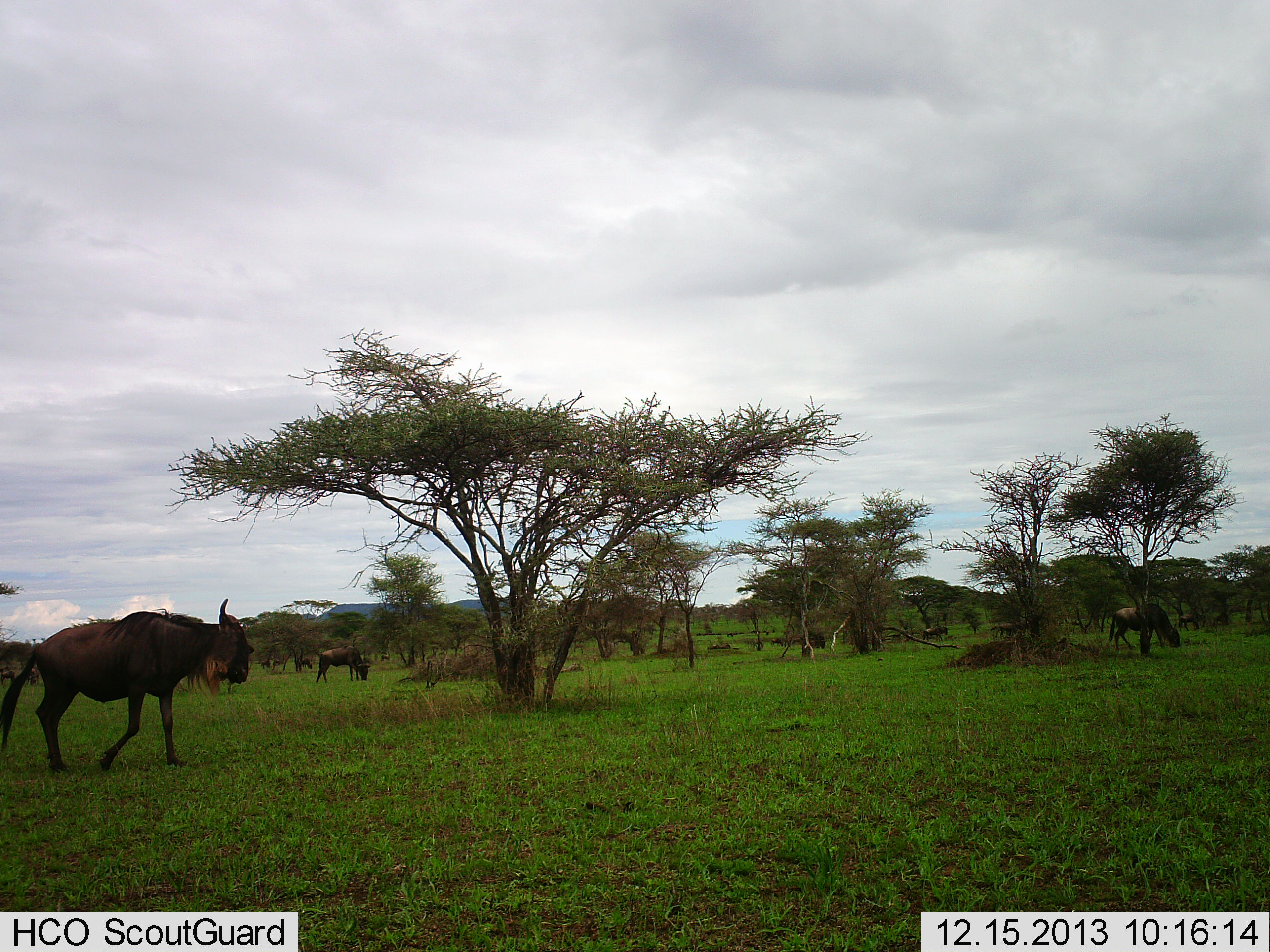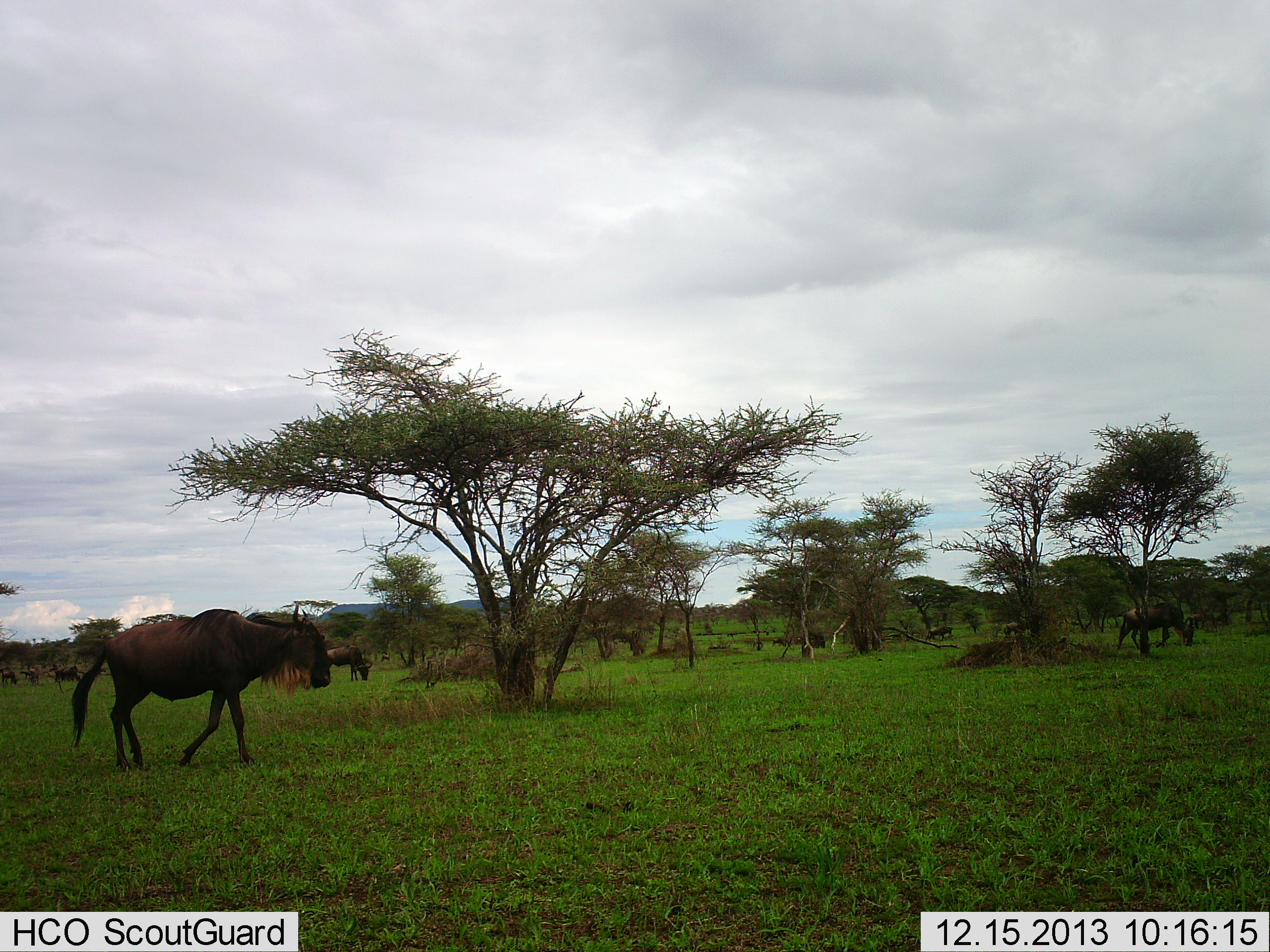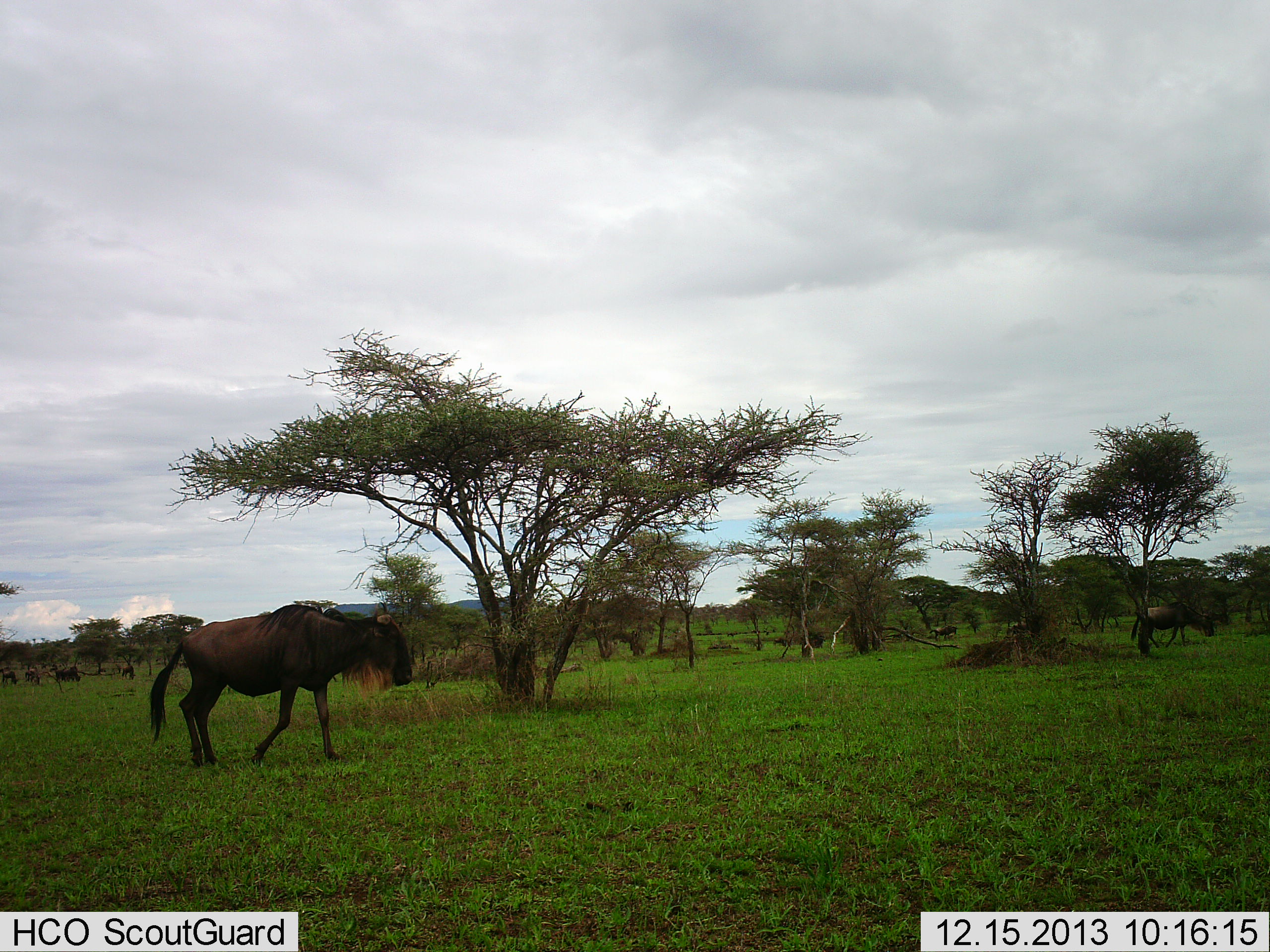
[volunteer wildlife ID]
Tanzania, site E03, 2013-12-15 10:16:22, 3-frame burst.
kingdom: Animalia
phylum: Chordata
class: Mammalia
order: Artiodactyla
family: Bovidae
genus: Connochaetes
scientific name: Connochaetes taurinus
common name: blue wildebeest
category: wildebeest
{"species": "wildebeest (blue wildebeest) (Connochaetes taurinus)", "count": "8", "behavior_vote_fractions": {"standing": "40%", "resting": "0%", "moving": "100%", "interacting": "0%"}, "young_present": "0%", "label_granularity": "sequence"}